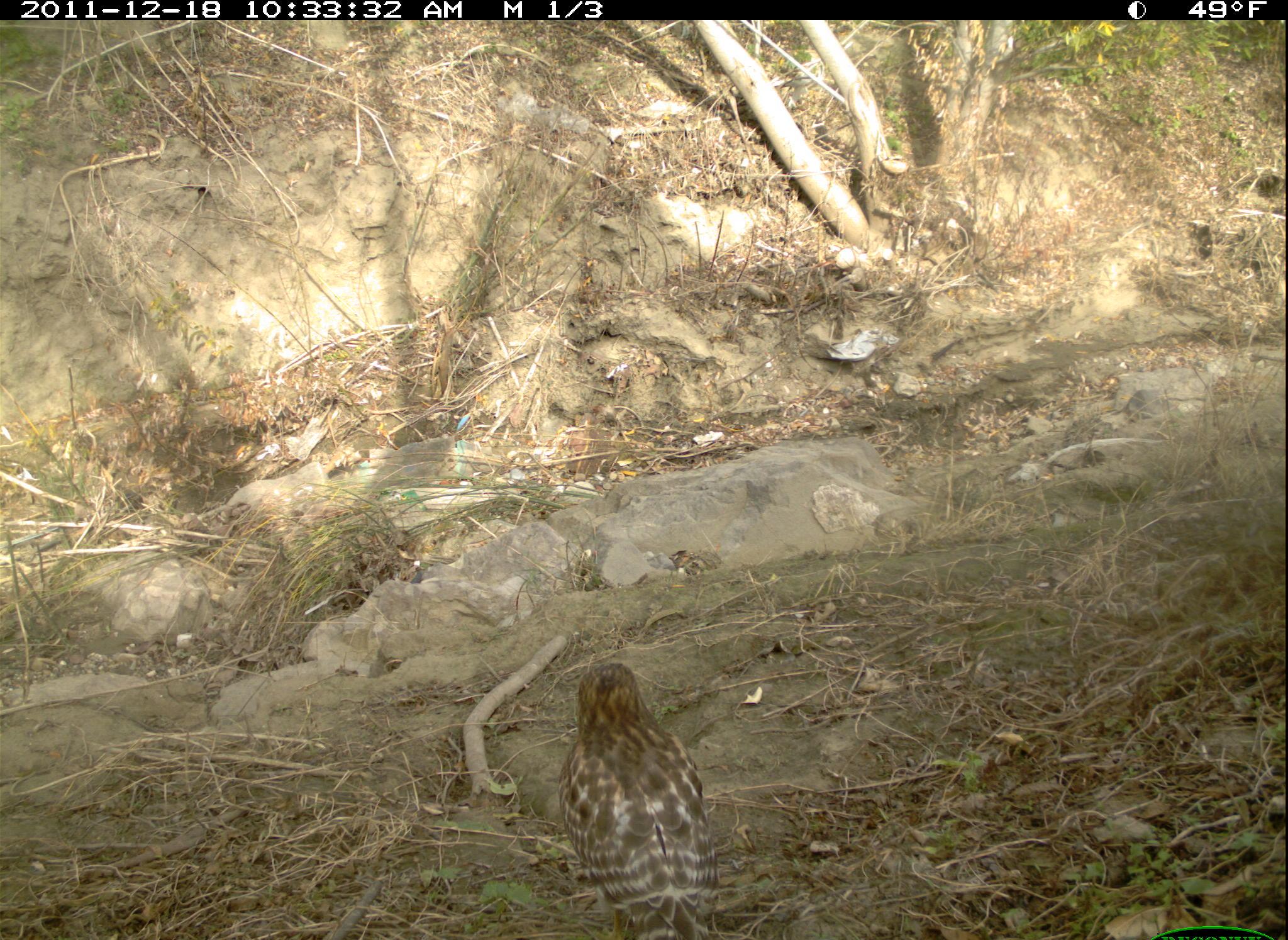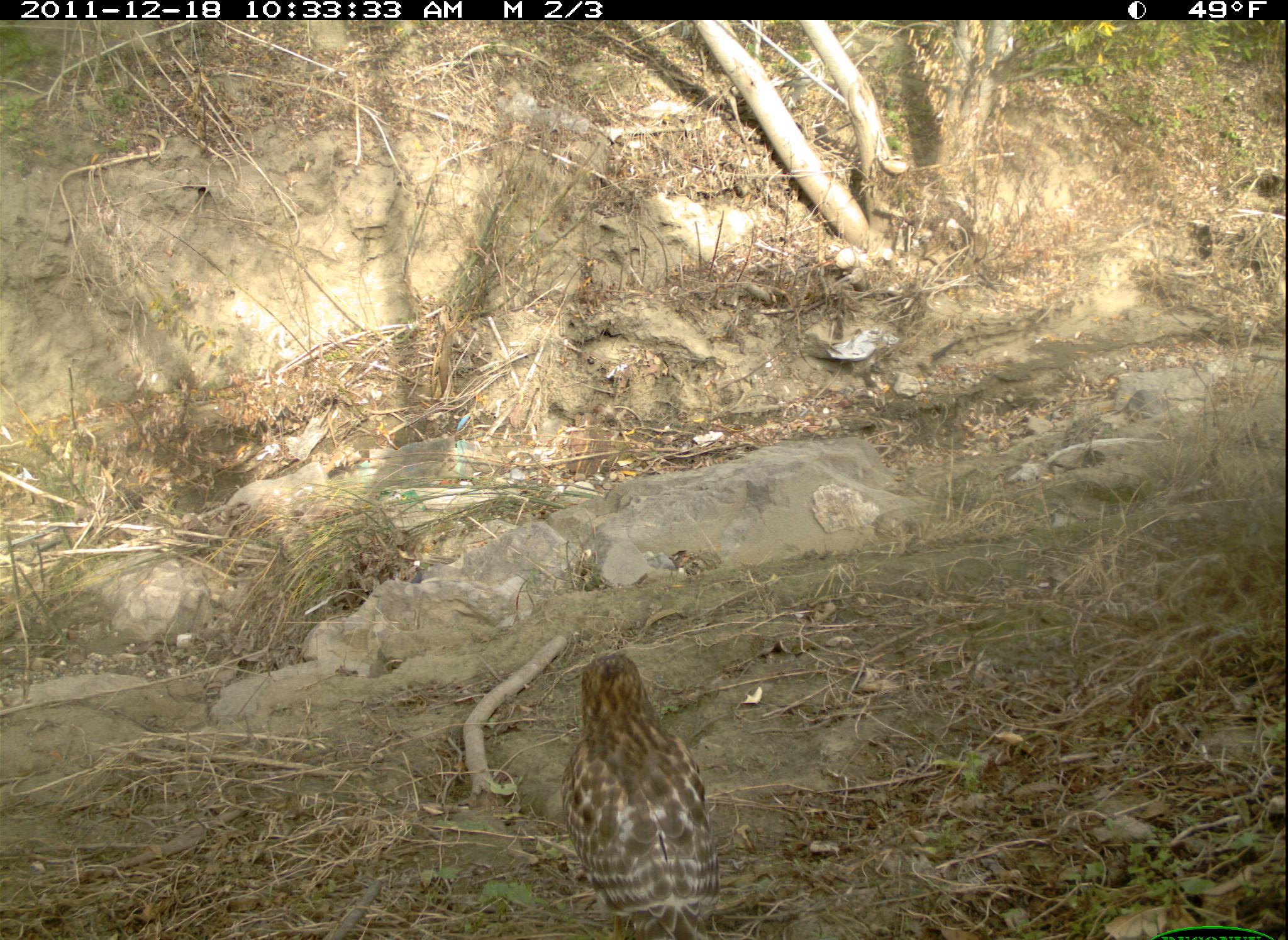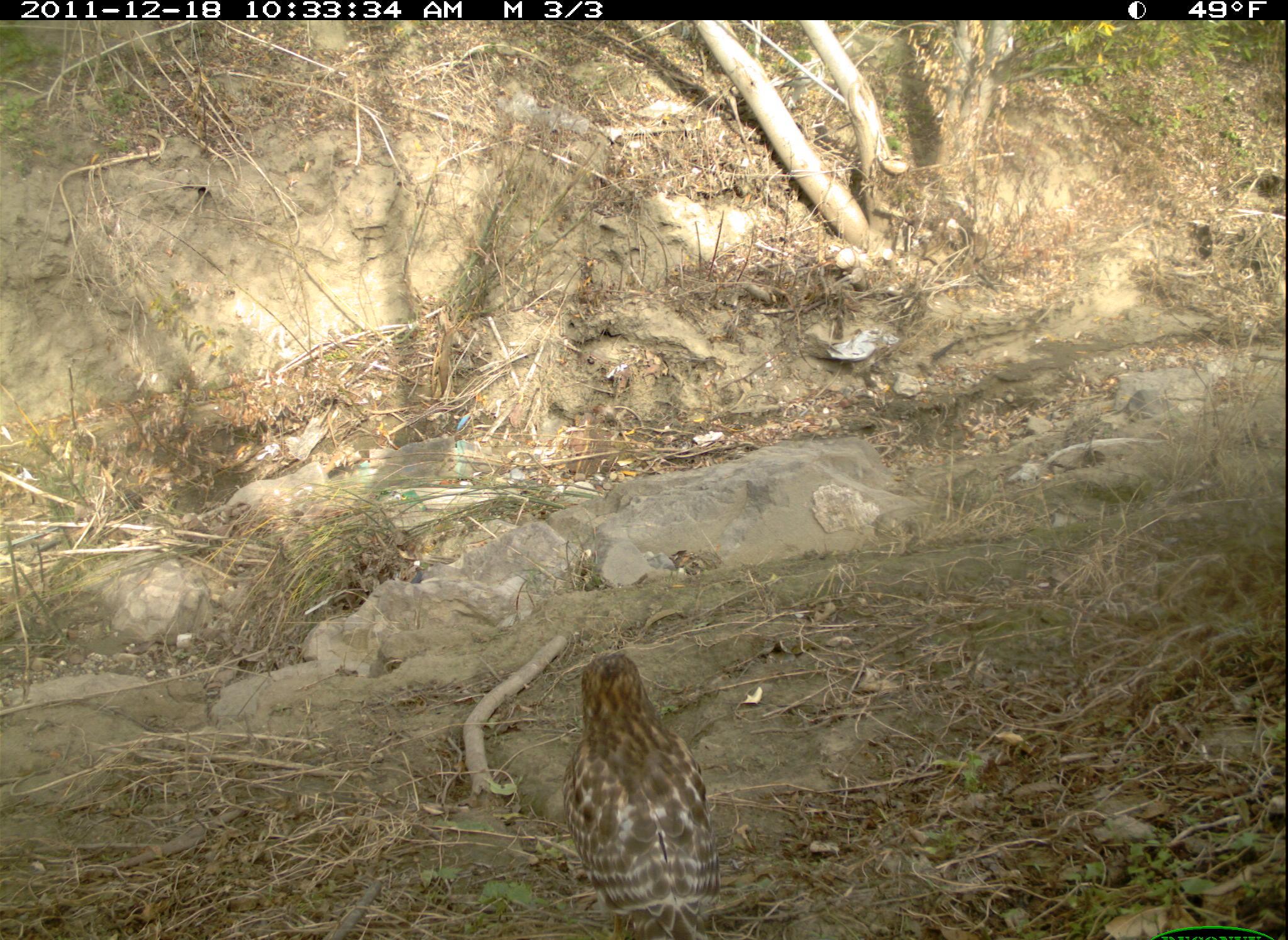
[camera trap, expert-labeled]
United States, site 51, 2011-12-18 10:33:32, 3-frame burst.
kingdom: Animalia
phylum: Chordata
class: Aves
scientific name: Aves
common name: bird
Bird (Aves).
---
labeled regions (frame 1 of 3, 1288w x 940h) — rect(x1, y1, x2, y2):
bird: rect(493, 643, 755, 934)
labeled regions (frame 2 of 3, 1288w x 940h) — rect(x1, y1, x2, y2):
bird: rect(536, 641, 763, 940)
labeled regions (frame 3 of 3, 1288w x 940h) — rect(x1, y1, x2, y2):
bird: rect(543, 614, 747, 937)